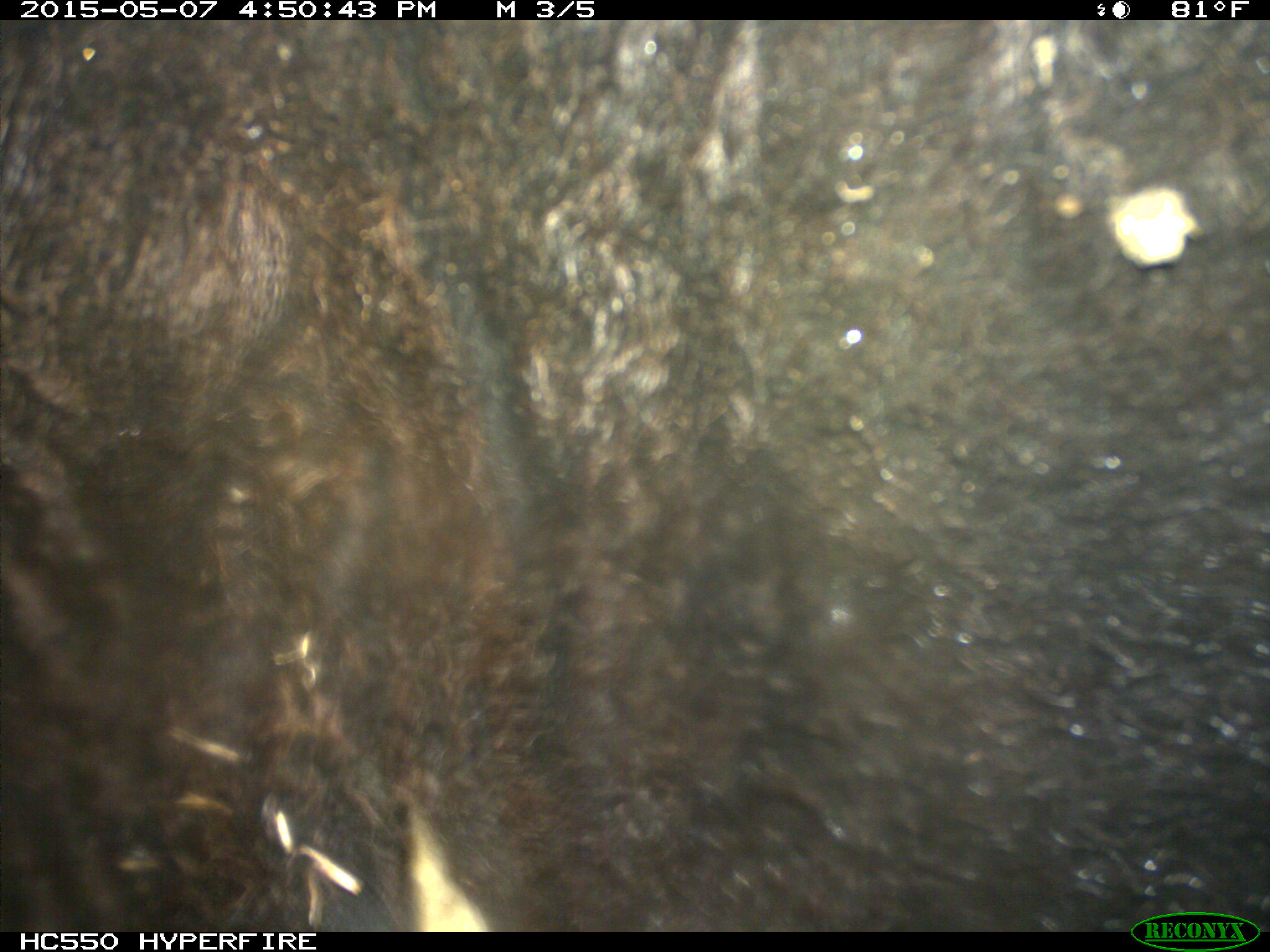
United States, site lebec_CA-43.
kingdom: Animalia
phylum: Chordata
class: Mammalia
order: Artiodactyla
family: Bovidae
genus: Bos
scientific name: Bos taurus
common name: domestic cow